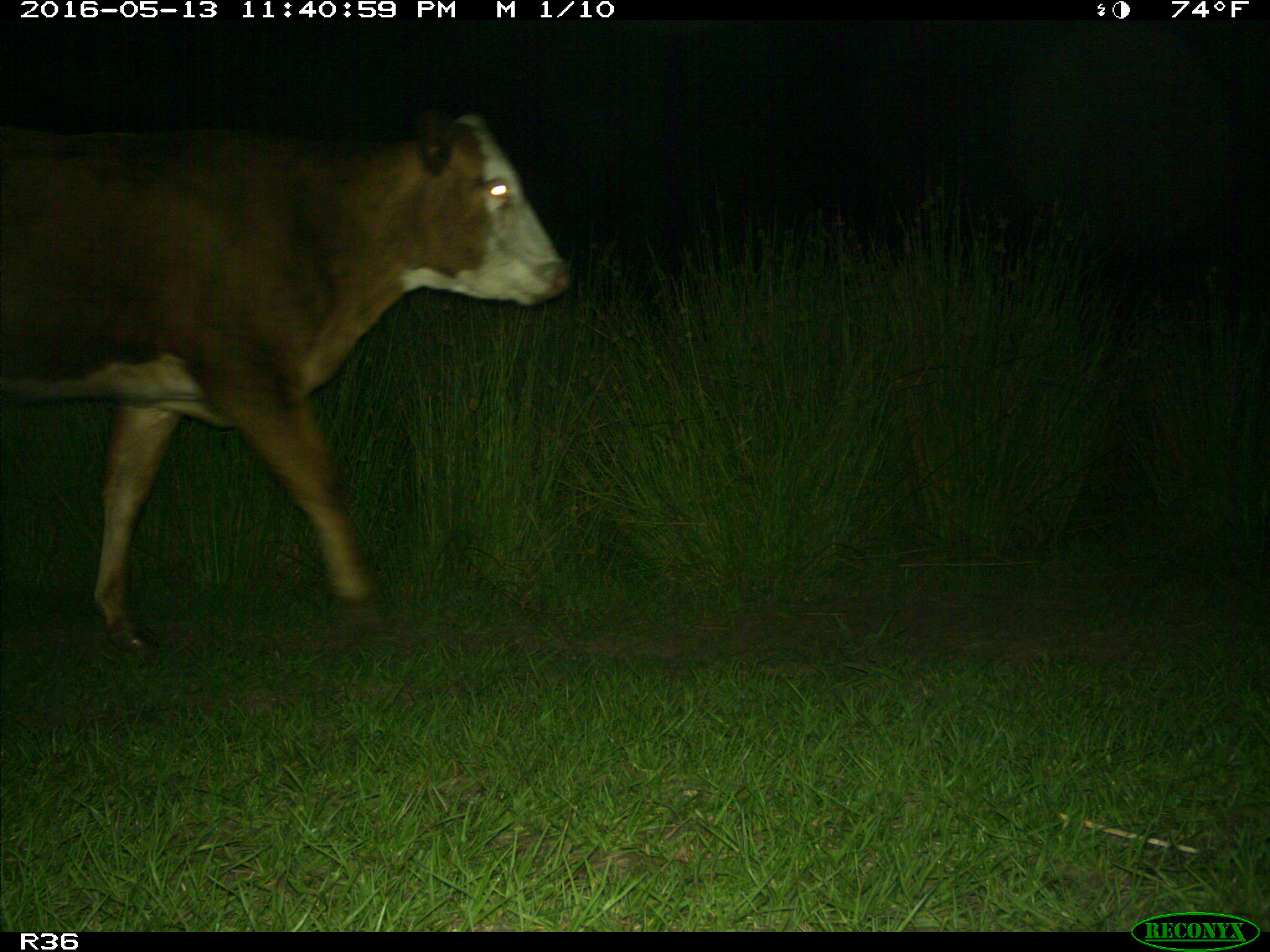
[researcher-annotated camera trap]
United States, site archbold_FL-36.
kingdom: Animalia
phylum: Chordata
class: Mammalia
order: Artiodactyla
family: Bovidae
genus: Bos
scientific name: Bos taurus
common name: domestic cow